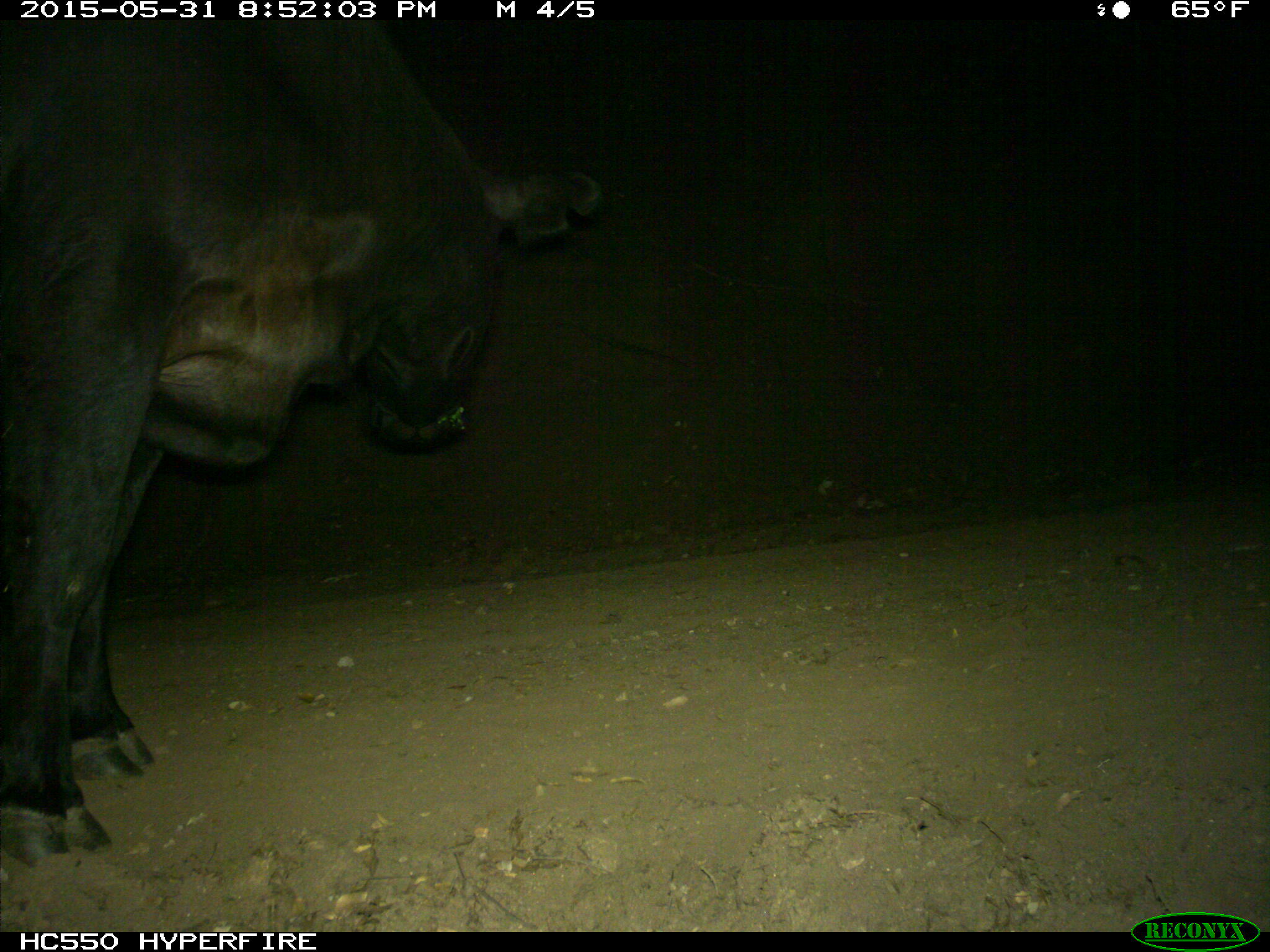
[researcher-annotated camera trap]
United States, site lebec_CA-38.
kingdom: Animalia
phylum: Chordata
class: Mammalia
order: Artiodactyla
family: Bovidae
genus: Bos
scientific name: Bos taurus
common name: domestic cow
Bos taurus (domestic cow).